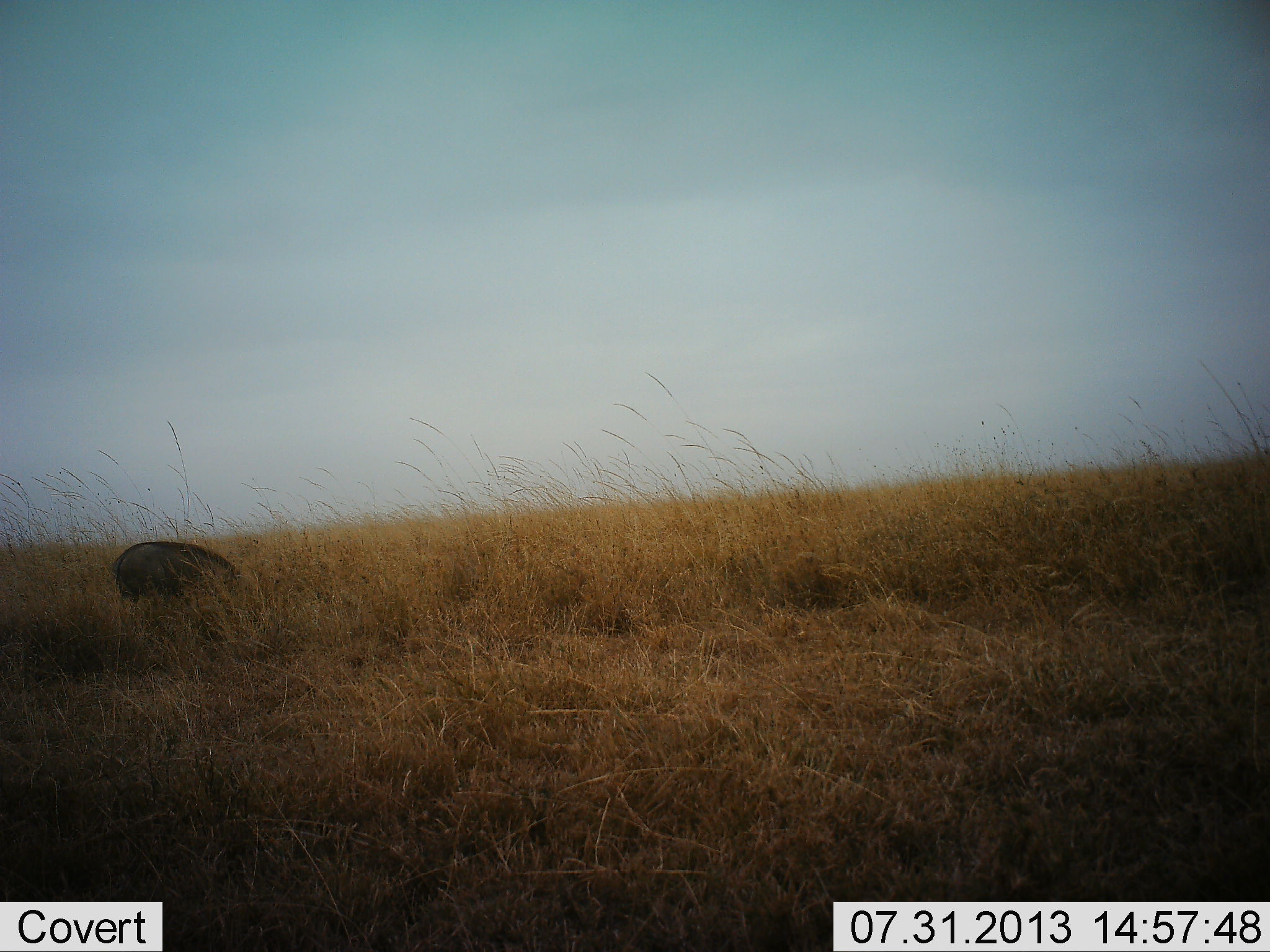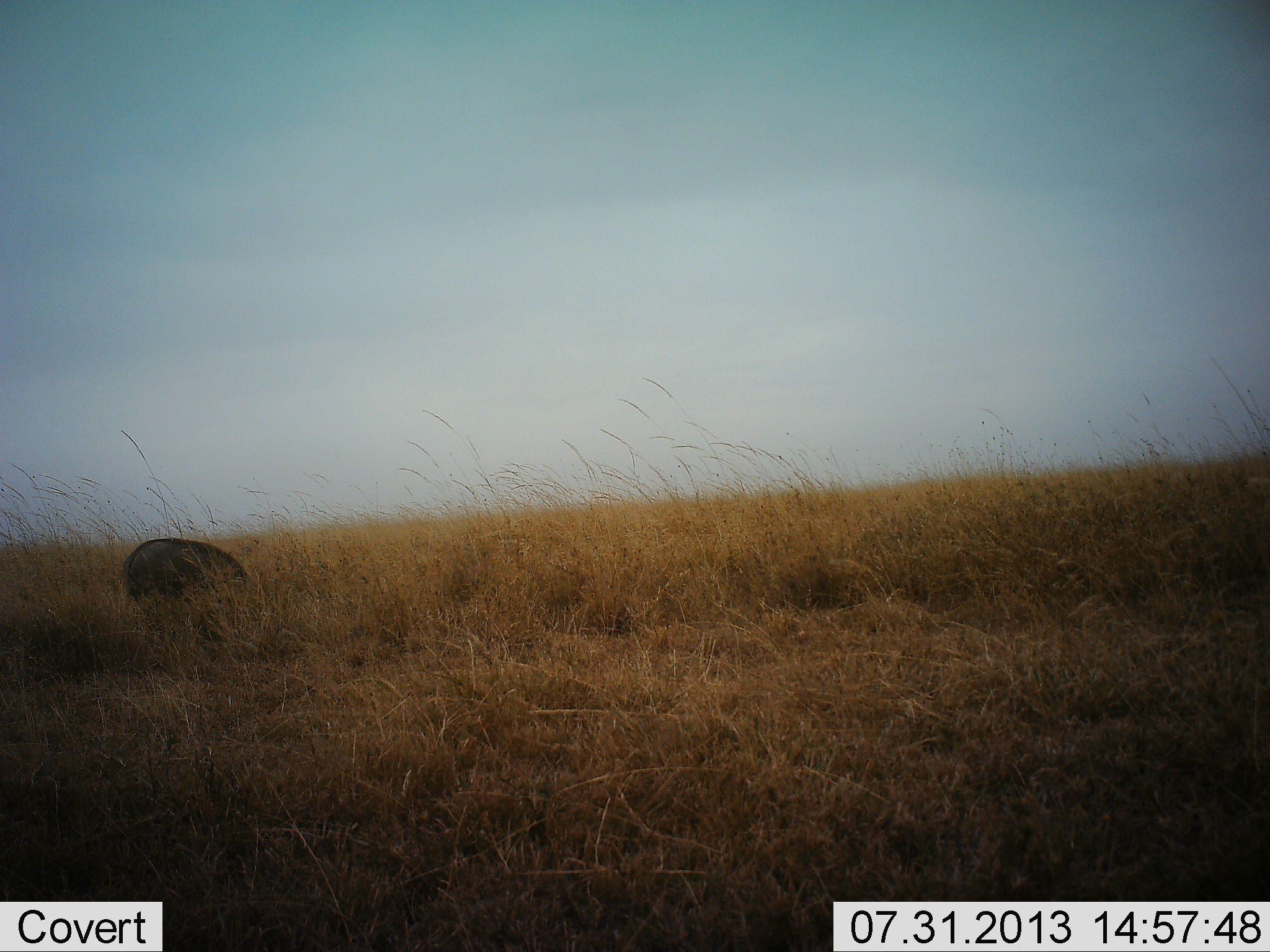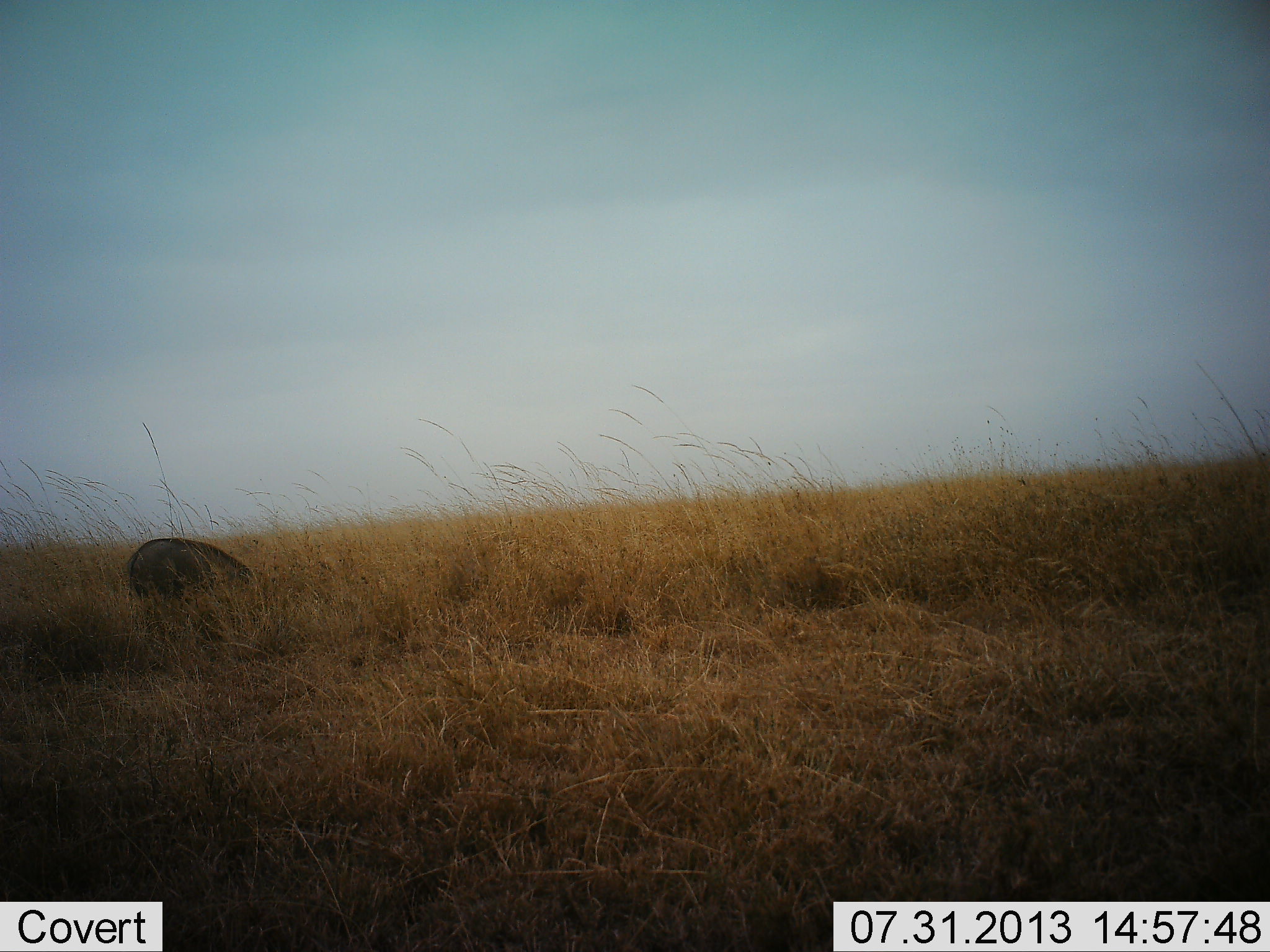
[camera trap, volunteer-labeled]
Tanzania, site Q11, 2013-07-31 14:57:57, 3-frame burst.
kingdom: Animalia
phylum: Chordata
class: Mammalia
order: Artiodactyla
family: Suidae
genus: Phacochoerus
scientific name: Phacochoerus africanus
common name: warthog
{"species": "warthog (Phacochoerus africanus)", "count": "1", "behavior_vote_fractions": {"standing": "33%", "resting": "0%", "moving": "7%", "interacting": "0%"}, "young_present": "0%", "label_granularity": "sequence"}